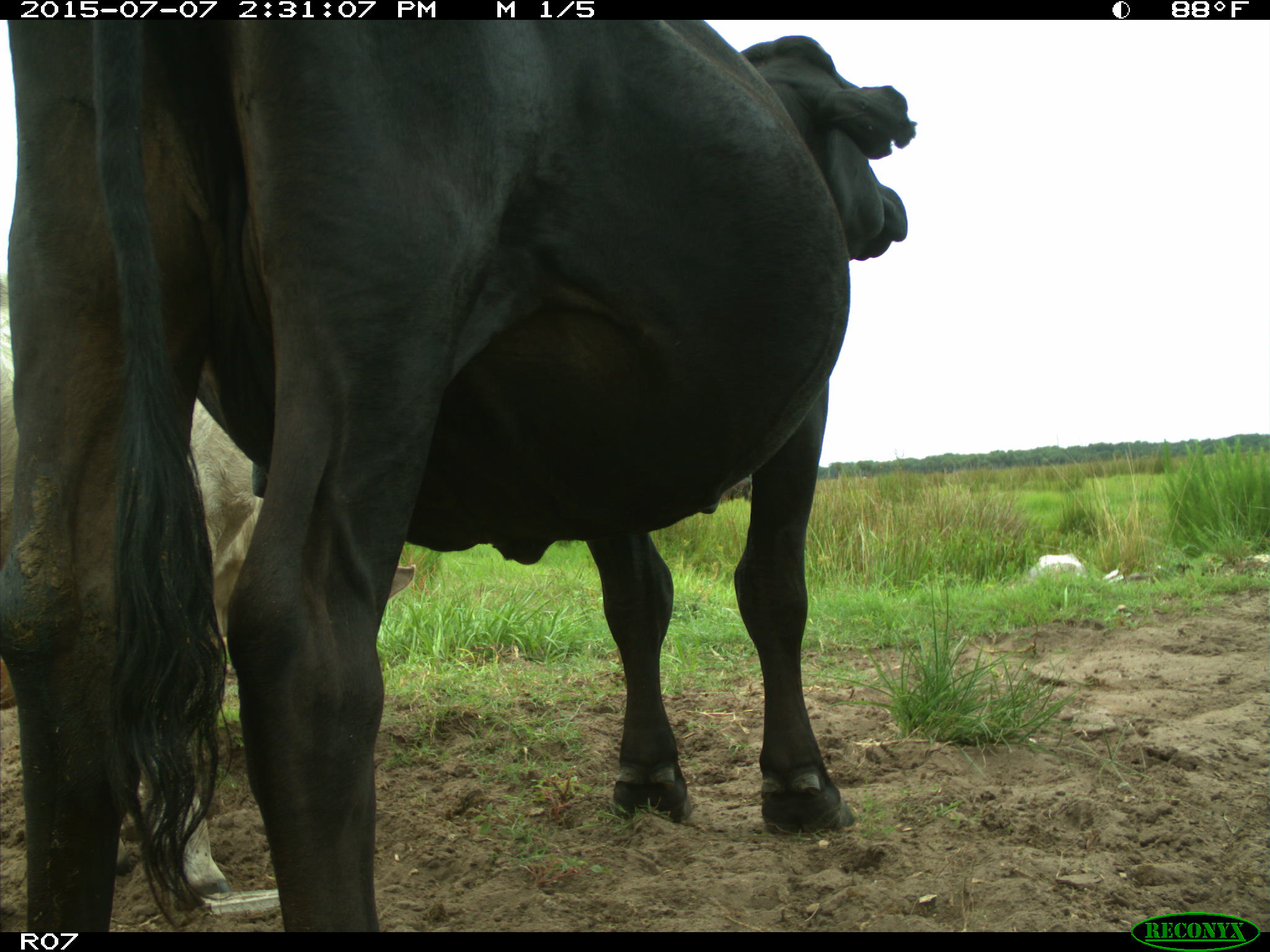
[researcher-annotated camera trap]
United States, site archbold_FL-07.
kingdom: Animalia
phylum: Chordata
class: Mammalia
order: Artiodactyla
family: Bovidae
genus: Bos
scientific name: Bos taurus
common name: domestic cow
Bos taurus (domestic cow).